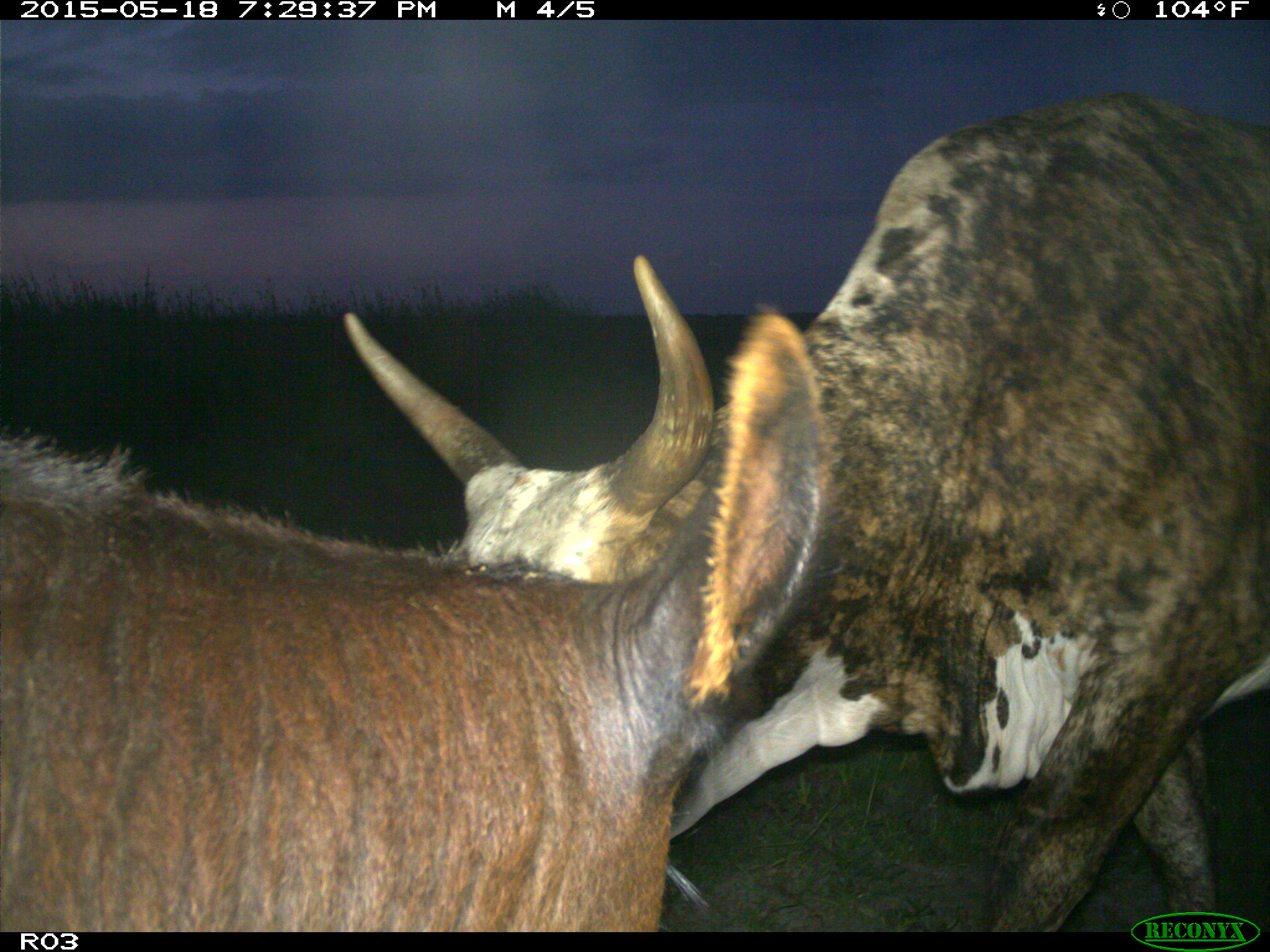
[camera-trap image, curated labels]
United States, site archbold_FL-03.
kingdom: Animalia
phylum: Chordata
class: Mammalia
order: Artiodactyla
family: Bovidae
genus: Bos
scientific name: Bos taurus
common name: domestic cow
Bos taurus (domestic cow).